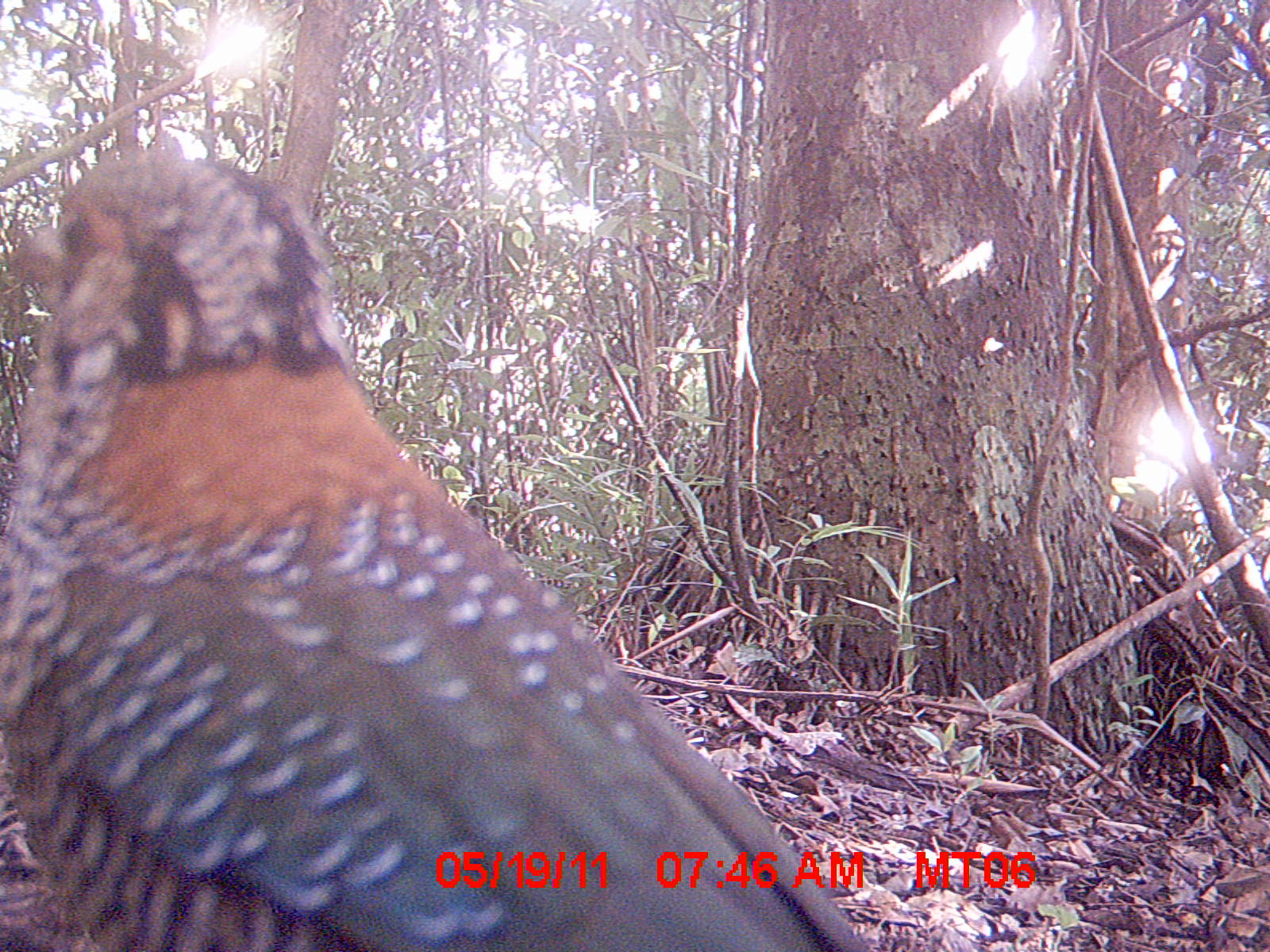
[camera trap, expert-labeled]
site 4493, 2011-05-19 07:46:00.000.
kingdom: Animalia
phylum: Chordata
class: Aves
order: Coraciiformes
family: Brachypteraciidae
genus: Brachypteracias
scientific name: Brachypteracias squamiger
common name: scaly ground roller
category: geobiastes squamiger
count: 1